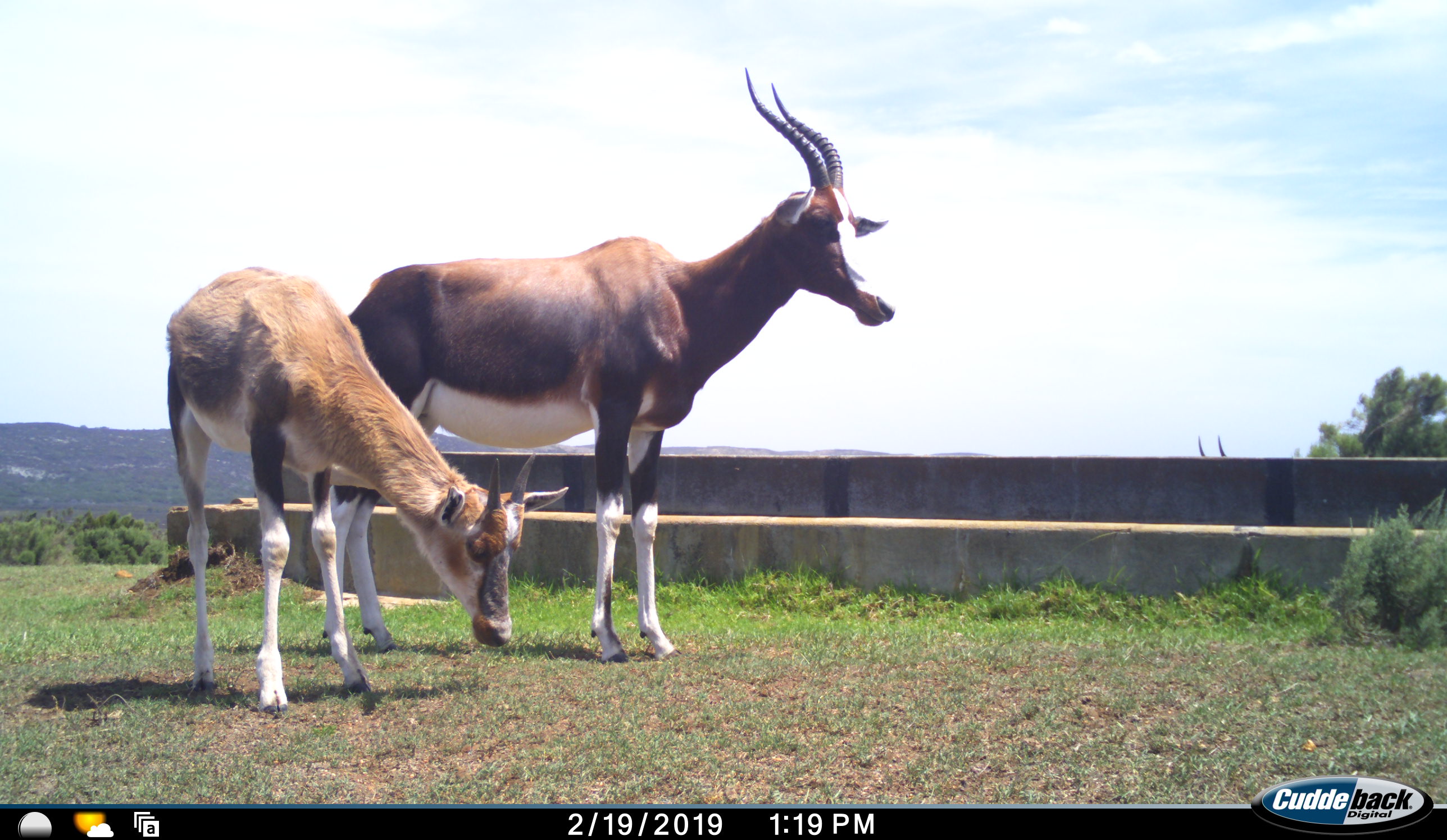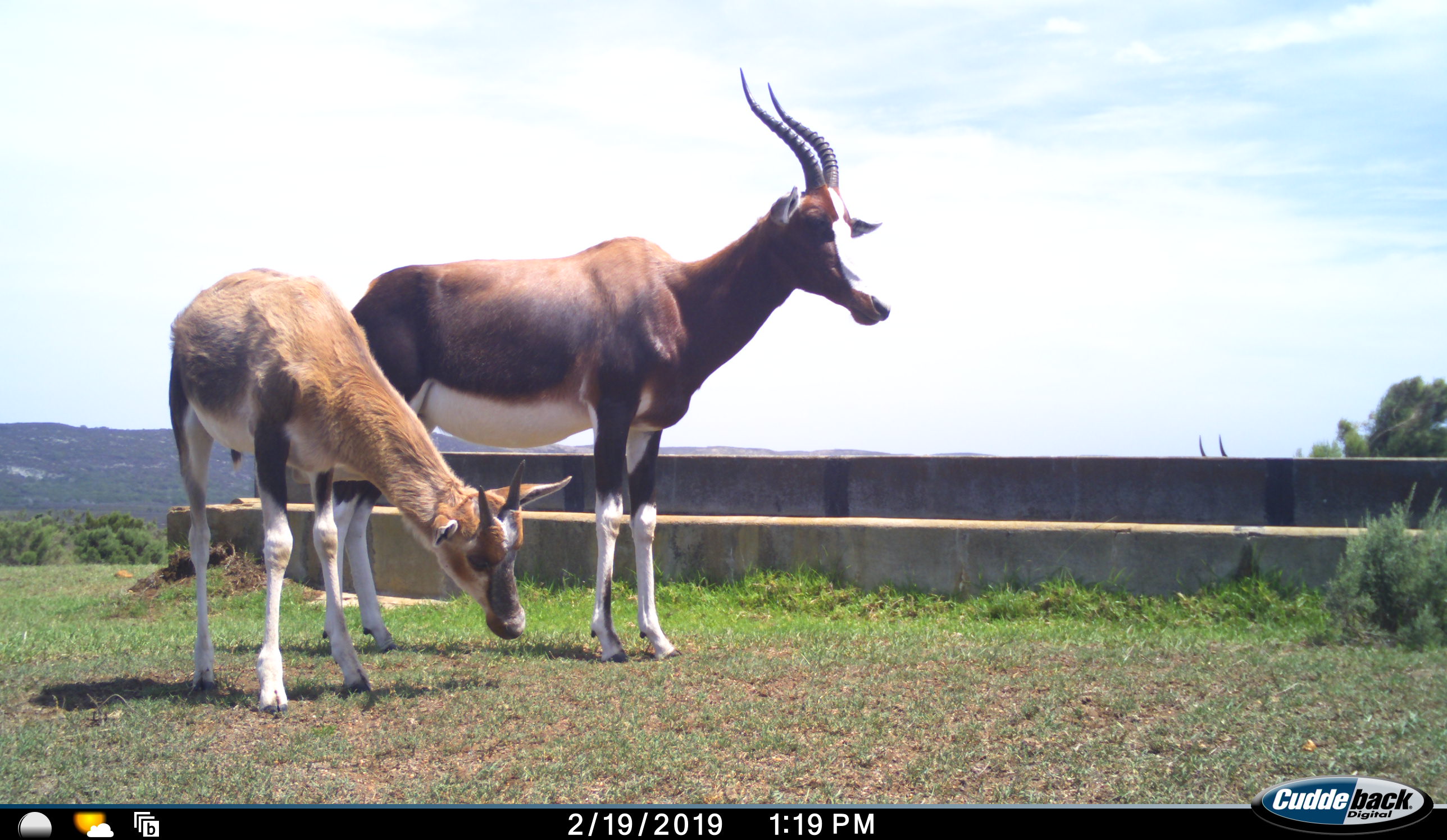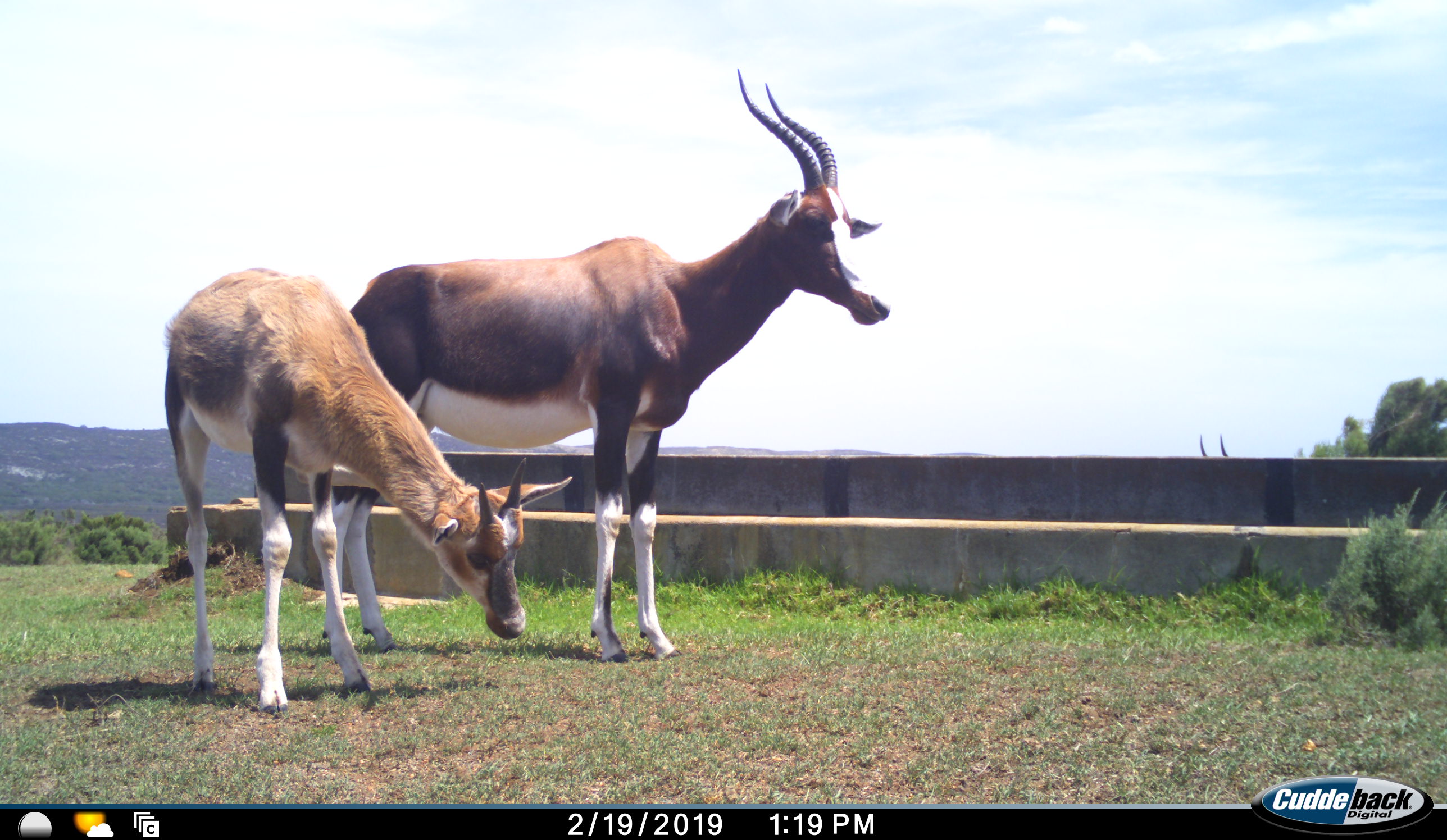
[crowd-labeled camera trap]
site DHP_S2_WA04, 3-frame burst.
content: unidentified animal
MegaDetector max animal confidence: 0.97